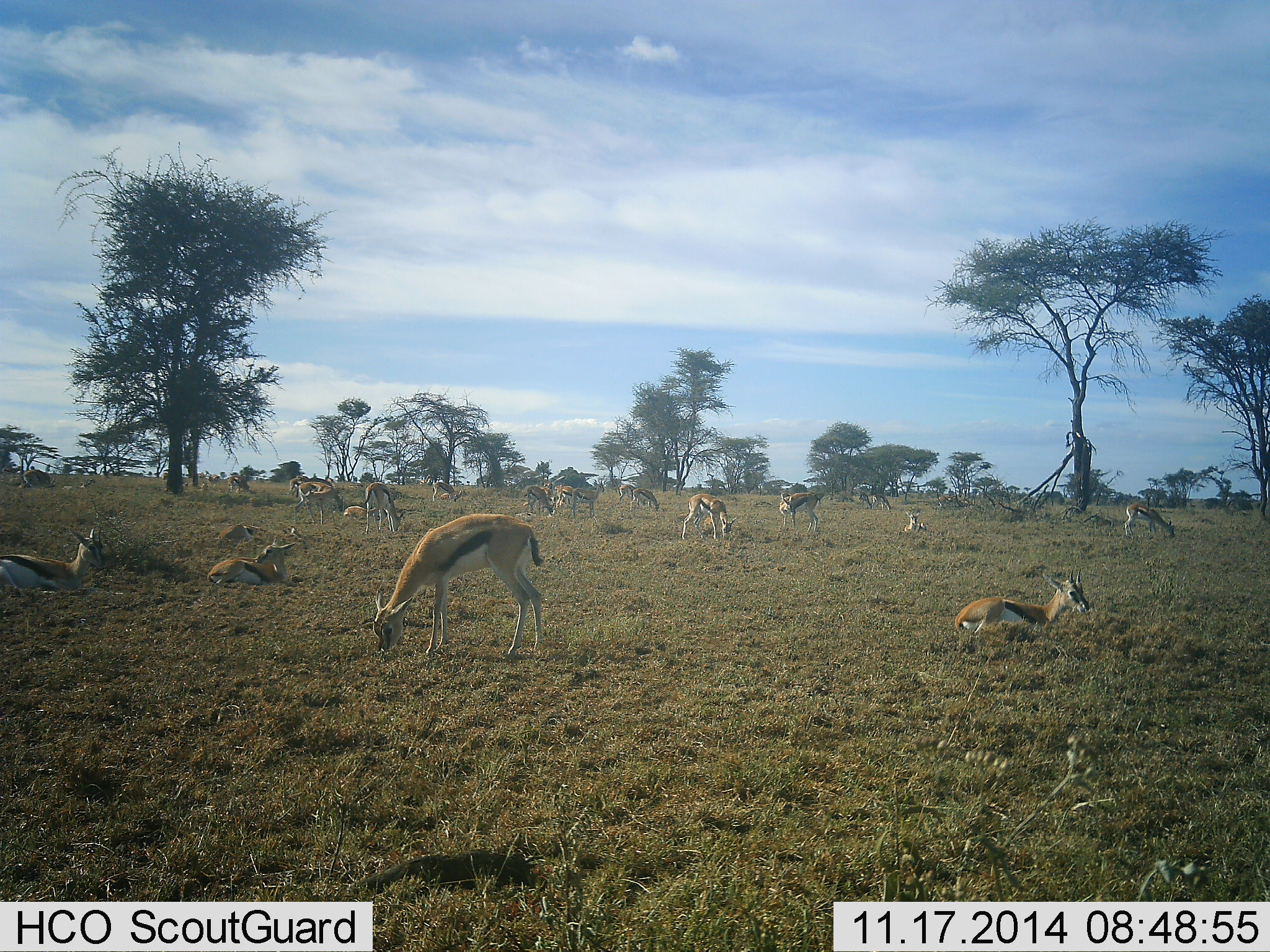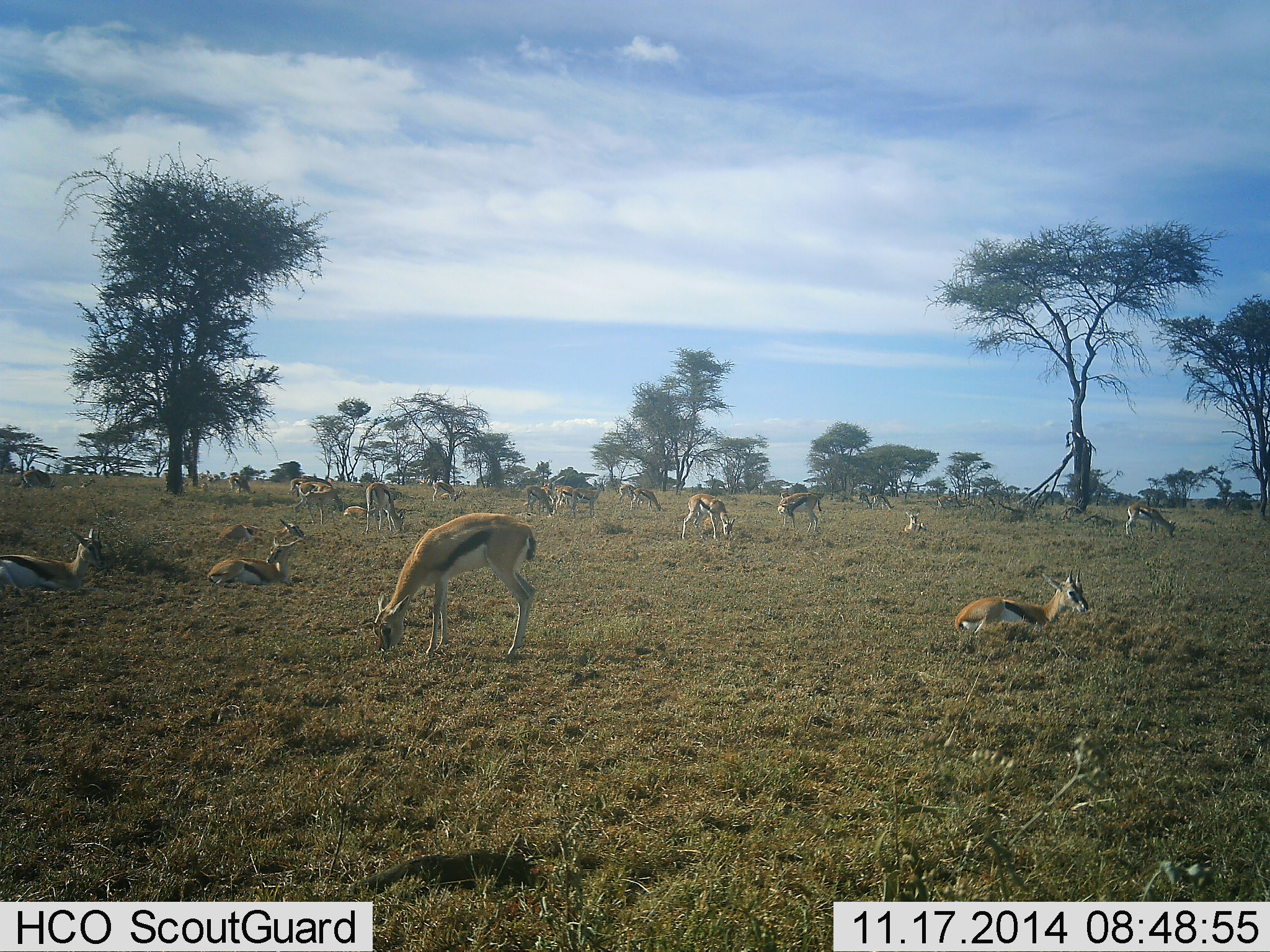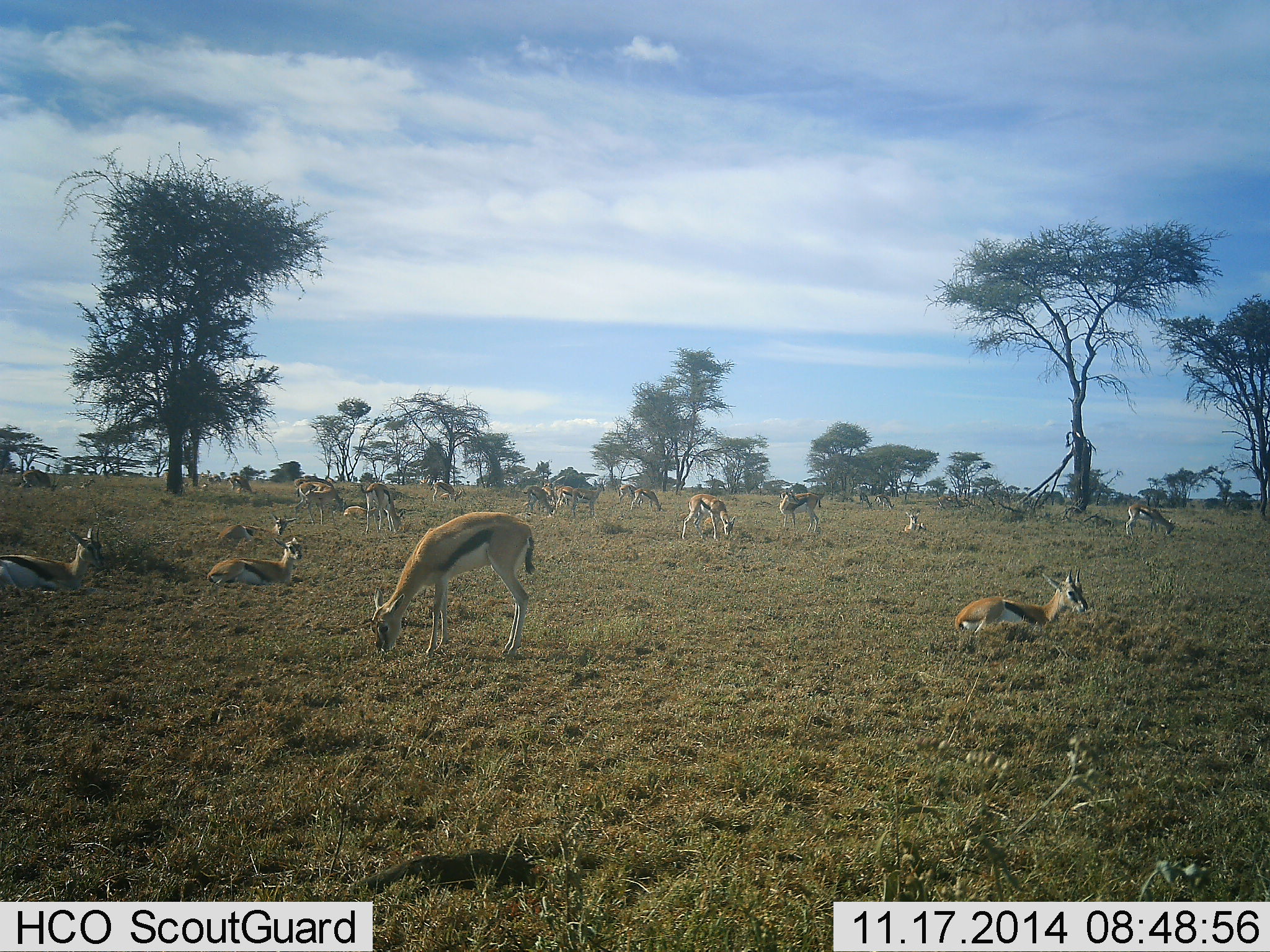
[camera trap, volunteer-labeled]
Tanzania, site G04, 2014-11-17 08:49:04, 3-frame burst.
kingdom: Animalia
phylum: Chordata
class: Mammalia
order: Artiodactyla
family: Bovidae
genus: Eudorcas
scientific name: Eudorcas thomsonii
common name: thomson's gazelle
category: gazellethomsons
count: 11-50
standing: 60%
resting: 80%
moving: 20%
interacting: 20%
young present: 0%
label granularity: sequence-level